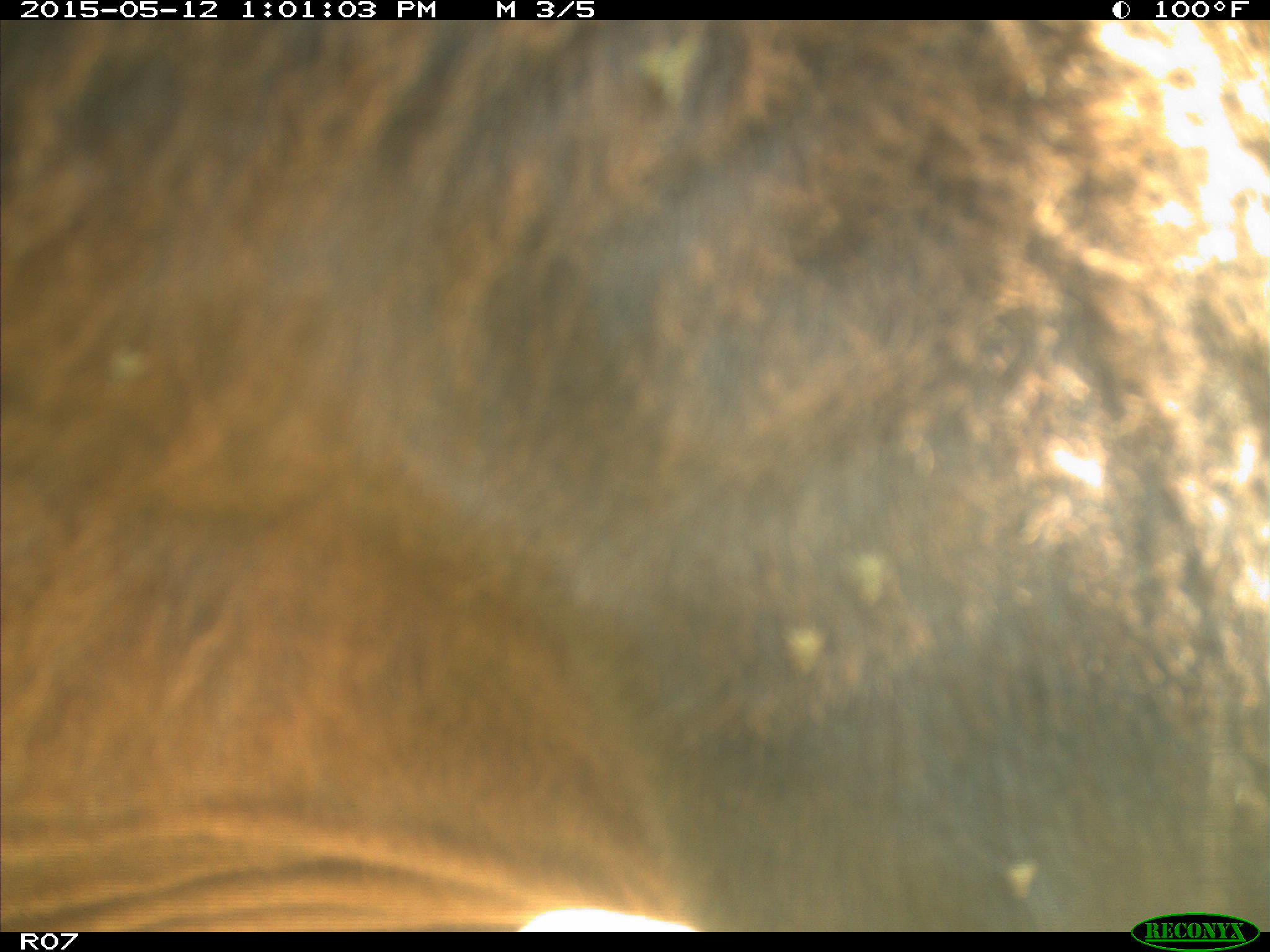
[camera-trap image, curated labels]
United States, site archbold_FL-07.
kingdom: Animalia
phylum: Chordata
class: Mammalia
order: Artiodactyla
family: Bovidae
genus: Bos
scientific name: Bos taurus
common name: domestic cow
Bos taurus (domestic cow).